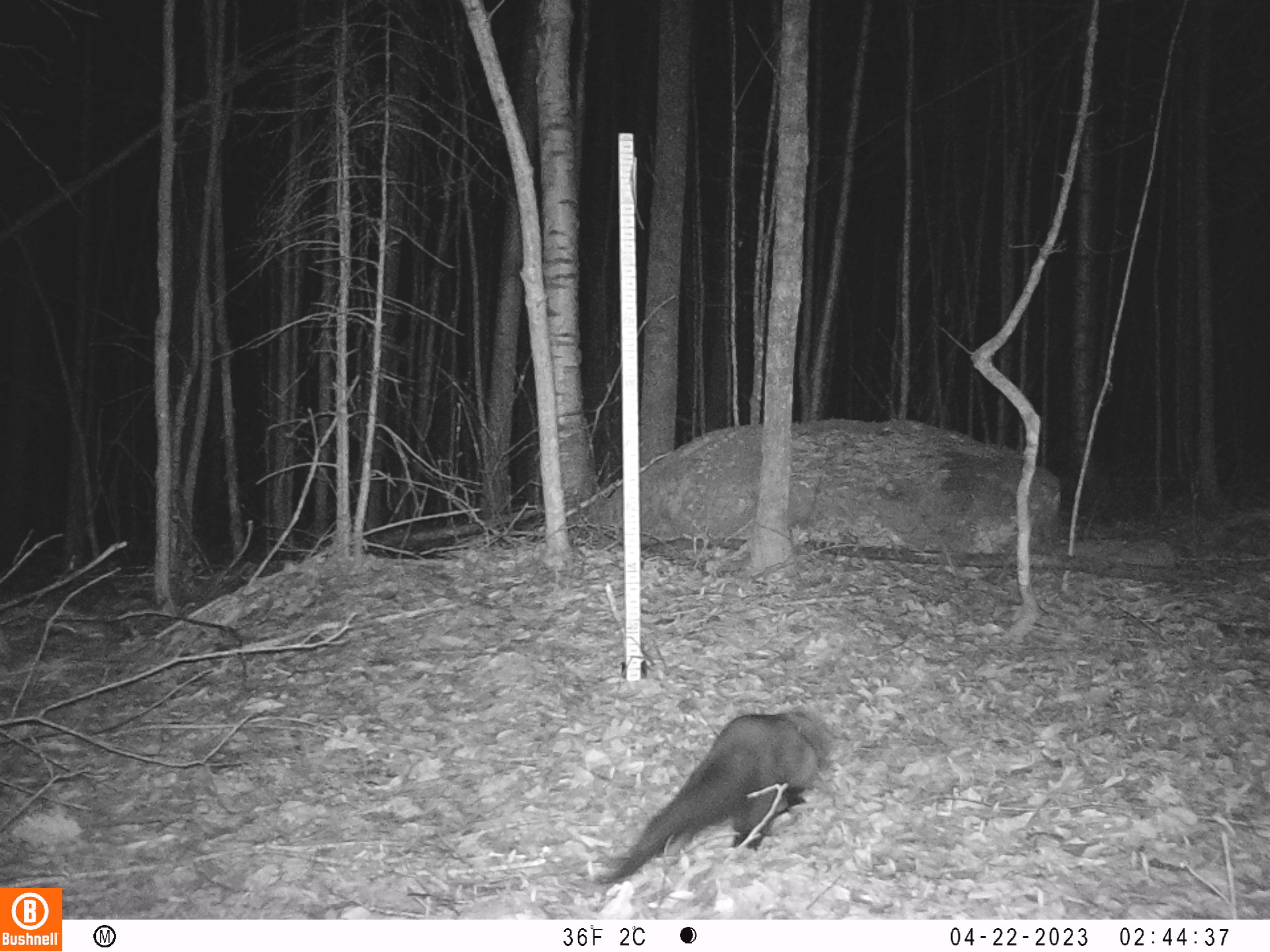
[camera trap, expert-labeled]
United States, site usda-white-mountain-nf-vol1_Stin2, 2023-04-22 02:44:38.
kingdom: Animalia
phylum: Chordata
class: Mammalia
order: Carnivora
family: Mustelidae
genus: Pekania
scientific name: Pekania pennanti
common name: fisher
Fisher (Pekania pennanti).